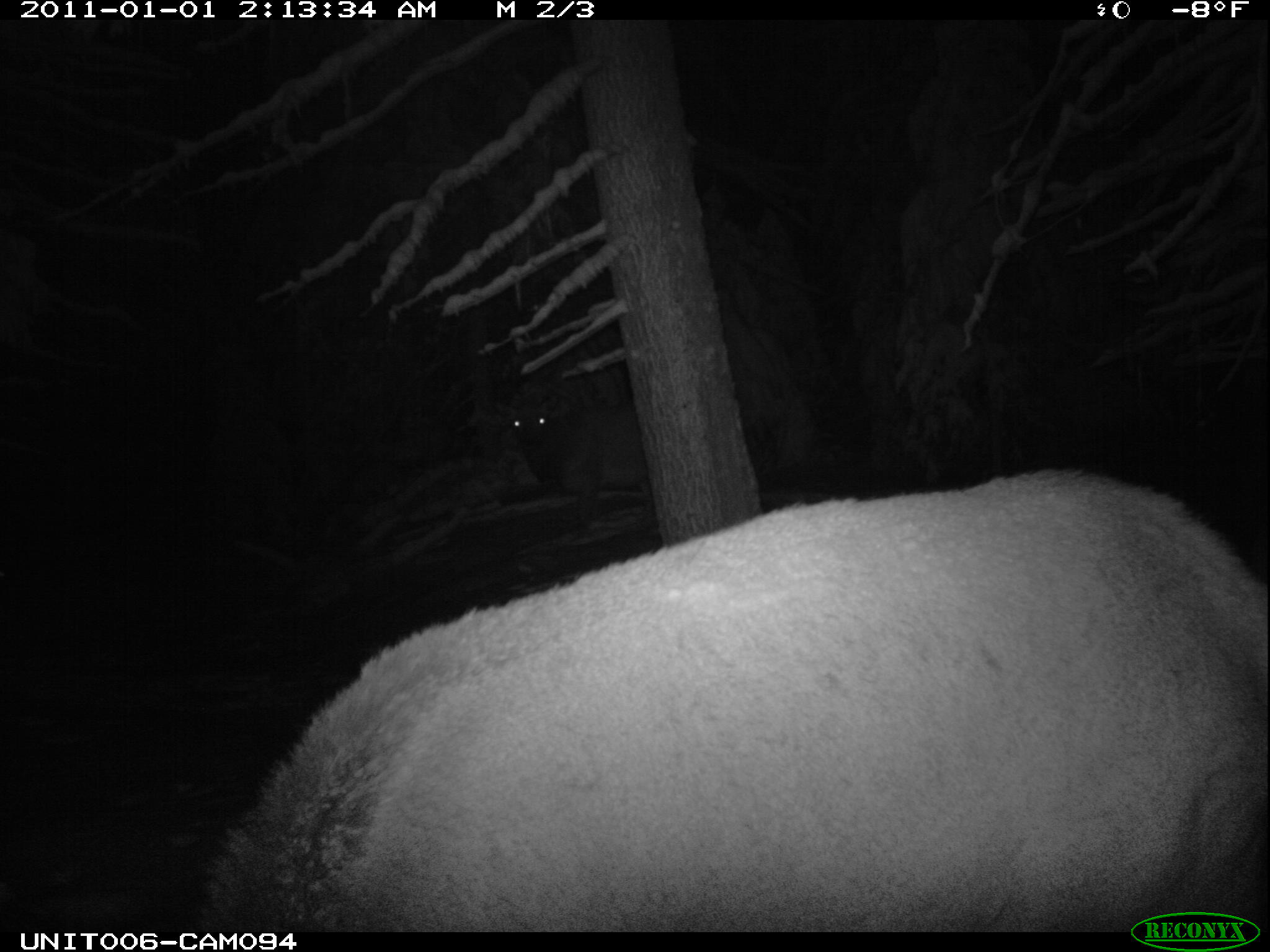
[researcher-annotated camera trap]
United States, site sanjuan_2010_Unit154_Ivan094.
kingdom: Animalia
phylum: Chordata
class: Mammalia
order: Artiodactyla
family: Cervidae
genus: Cervus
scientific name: Cervus elaphus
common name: red deer